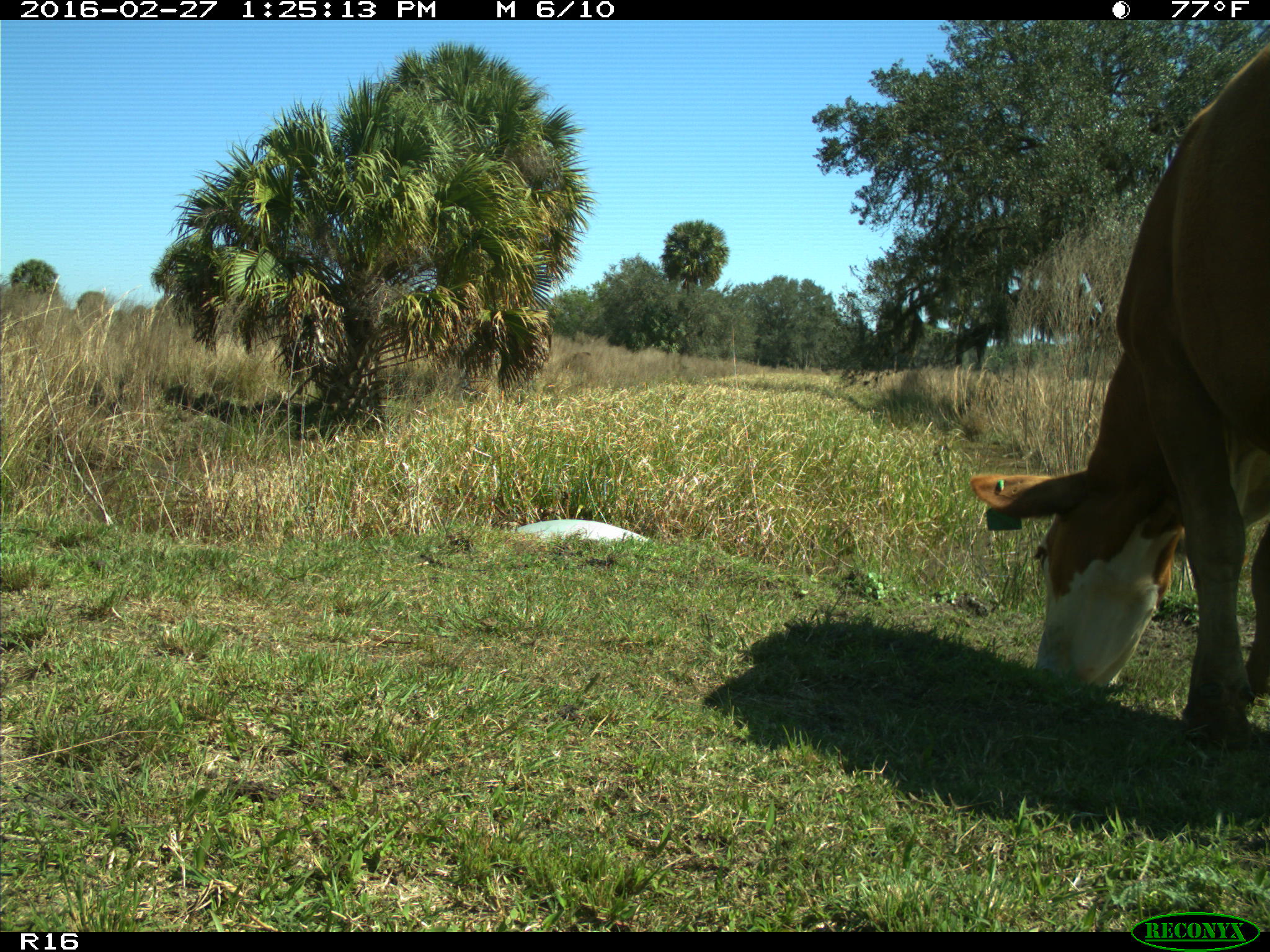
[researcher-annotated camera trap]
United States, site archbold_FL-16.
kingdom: Animalia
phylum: Chordata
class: Mammalia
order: Artiodactyla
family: Bovidae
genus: Bos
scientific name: Bos taurus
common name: domestic cow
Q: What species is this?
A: Bos taurus (domestic cow).